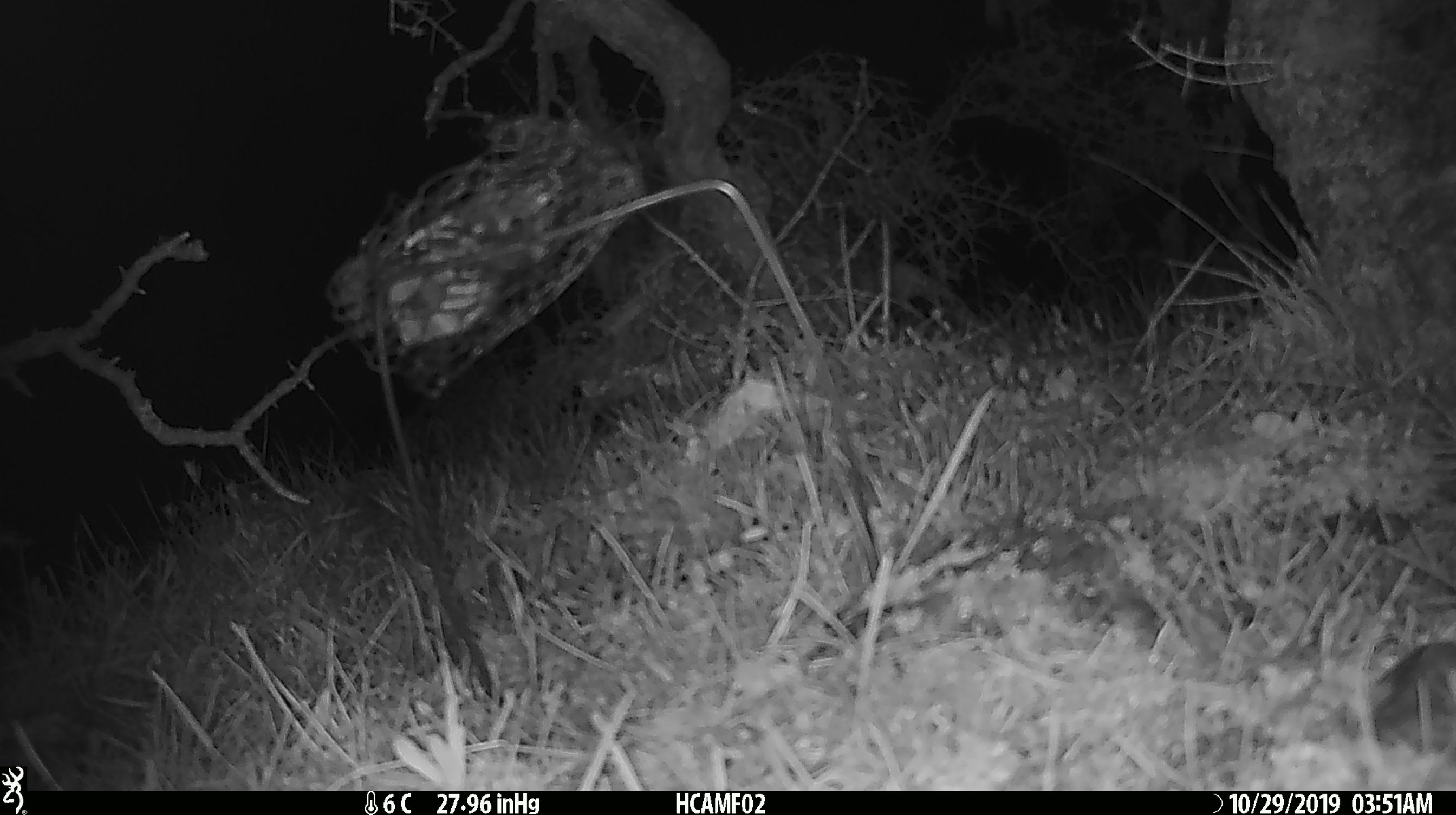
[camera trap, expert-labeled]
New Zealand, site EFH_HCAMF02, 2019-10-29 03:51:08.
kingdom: Animalia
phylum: Chordata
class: Mammalia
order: Rodentia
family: Muridae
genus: Mus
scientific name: Mus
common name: mouse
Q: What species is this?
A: Mouse (Mus).